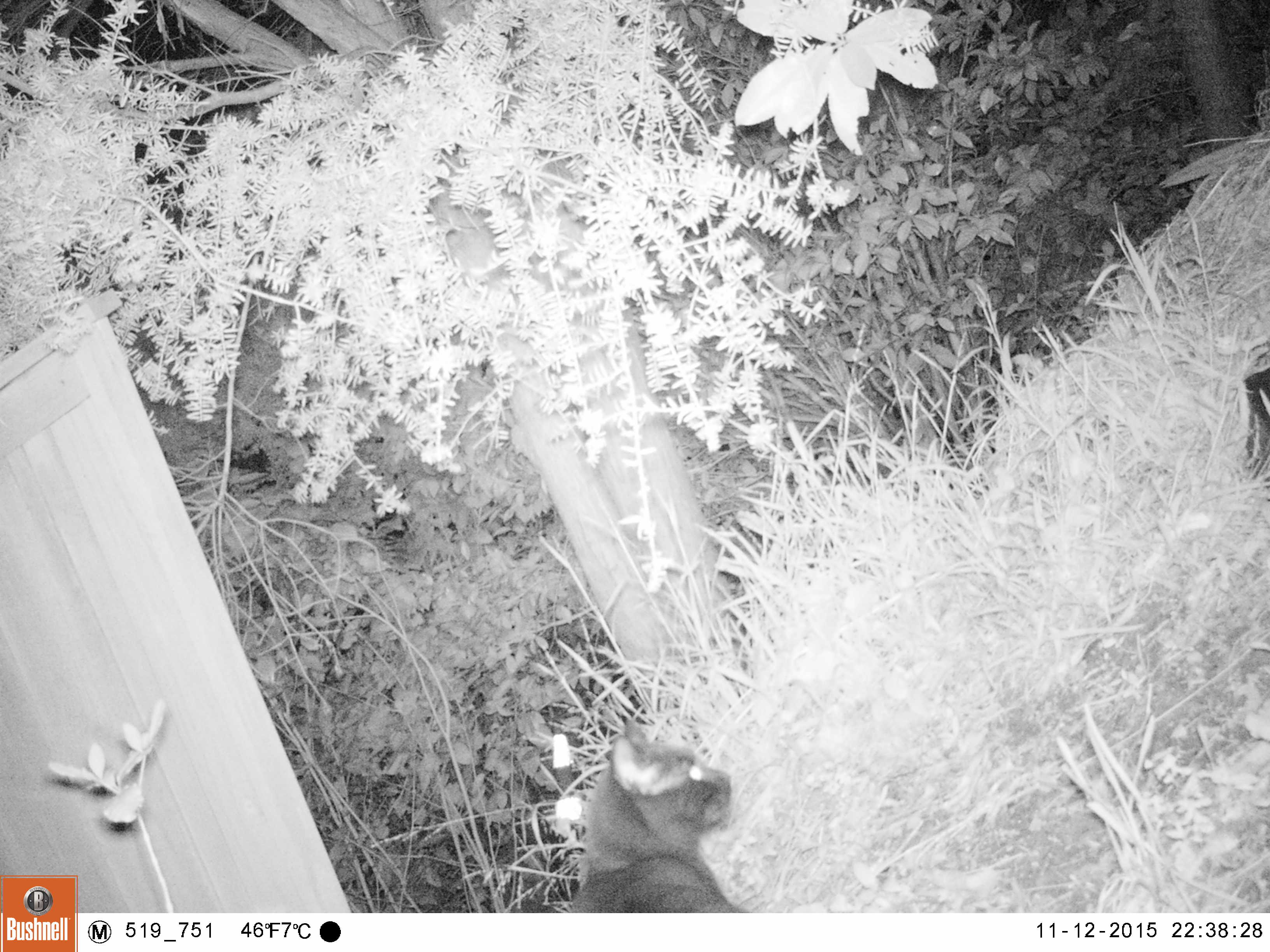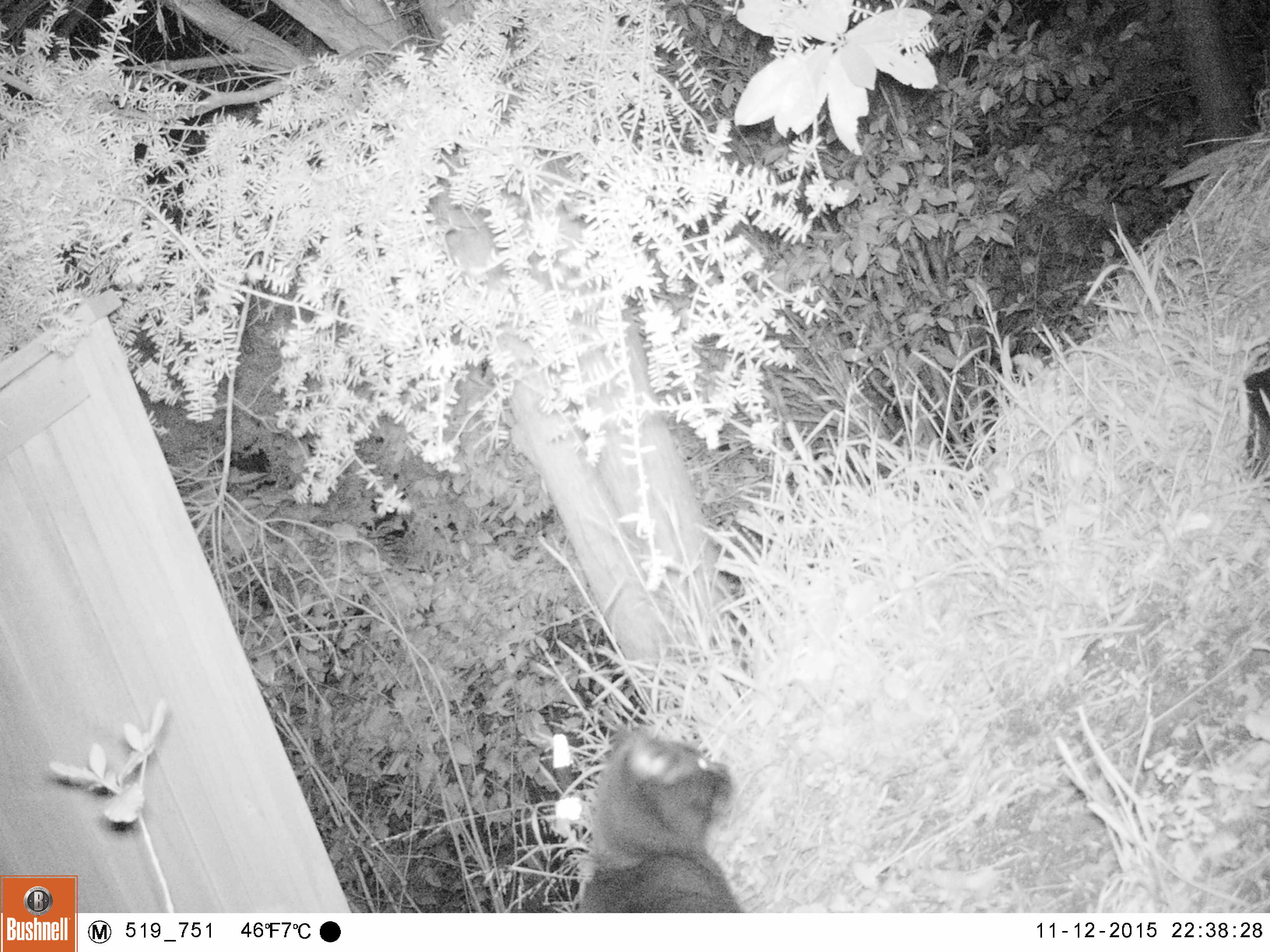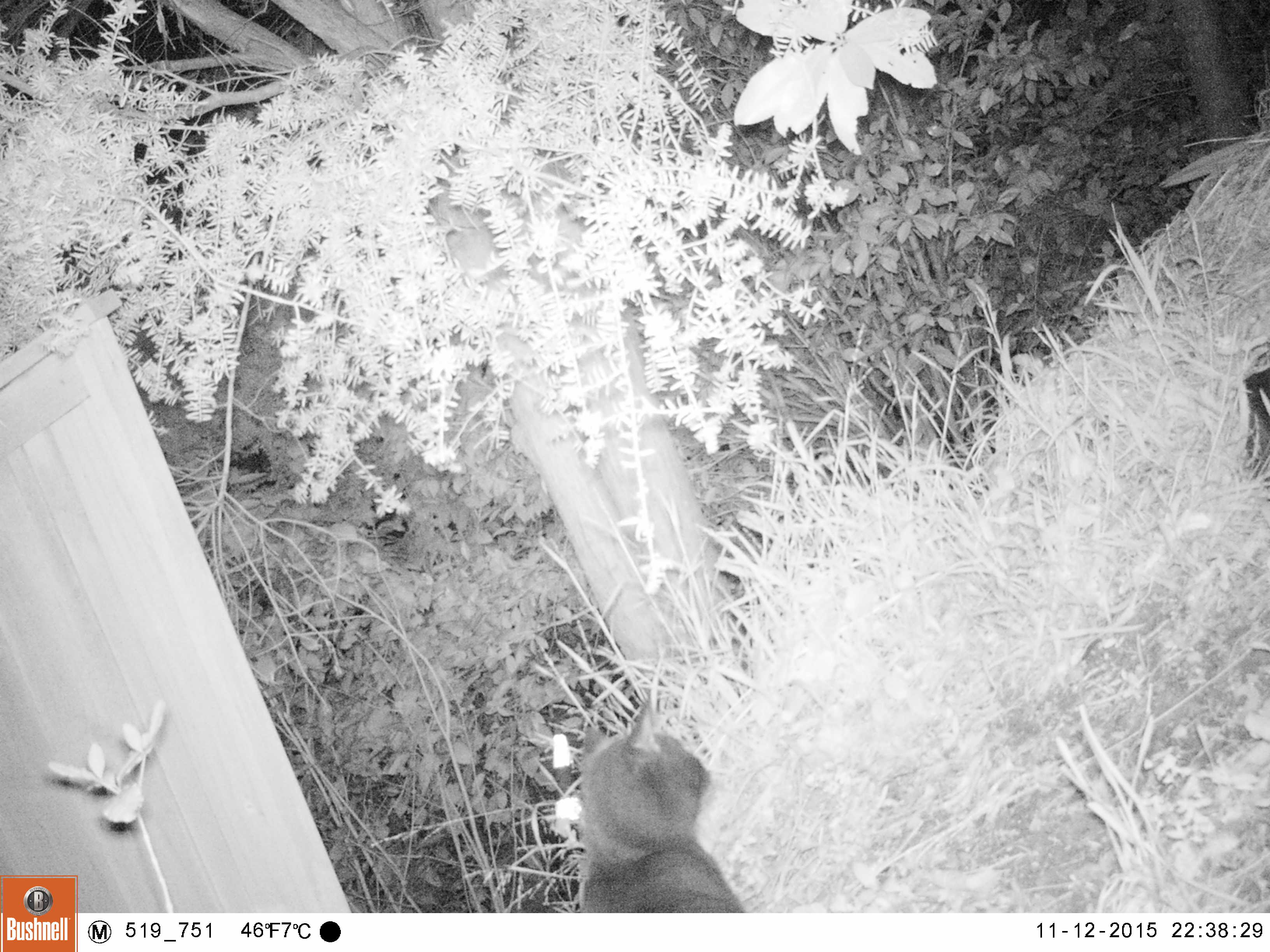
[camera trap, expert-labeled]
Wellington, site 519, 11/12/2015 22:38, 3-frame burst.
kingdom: Animalia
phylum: Chordata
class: Mammalia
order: Carnivora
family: Felidae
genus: Felis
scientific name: Felis catus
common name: cat